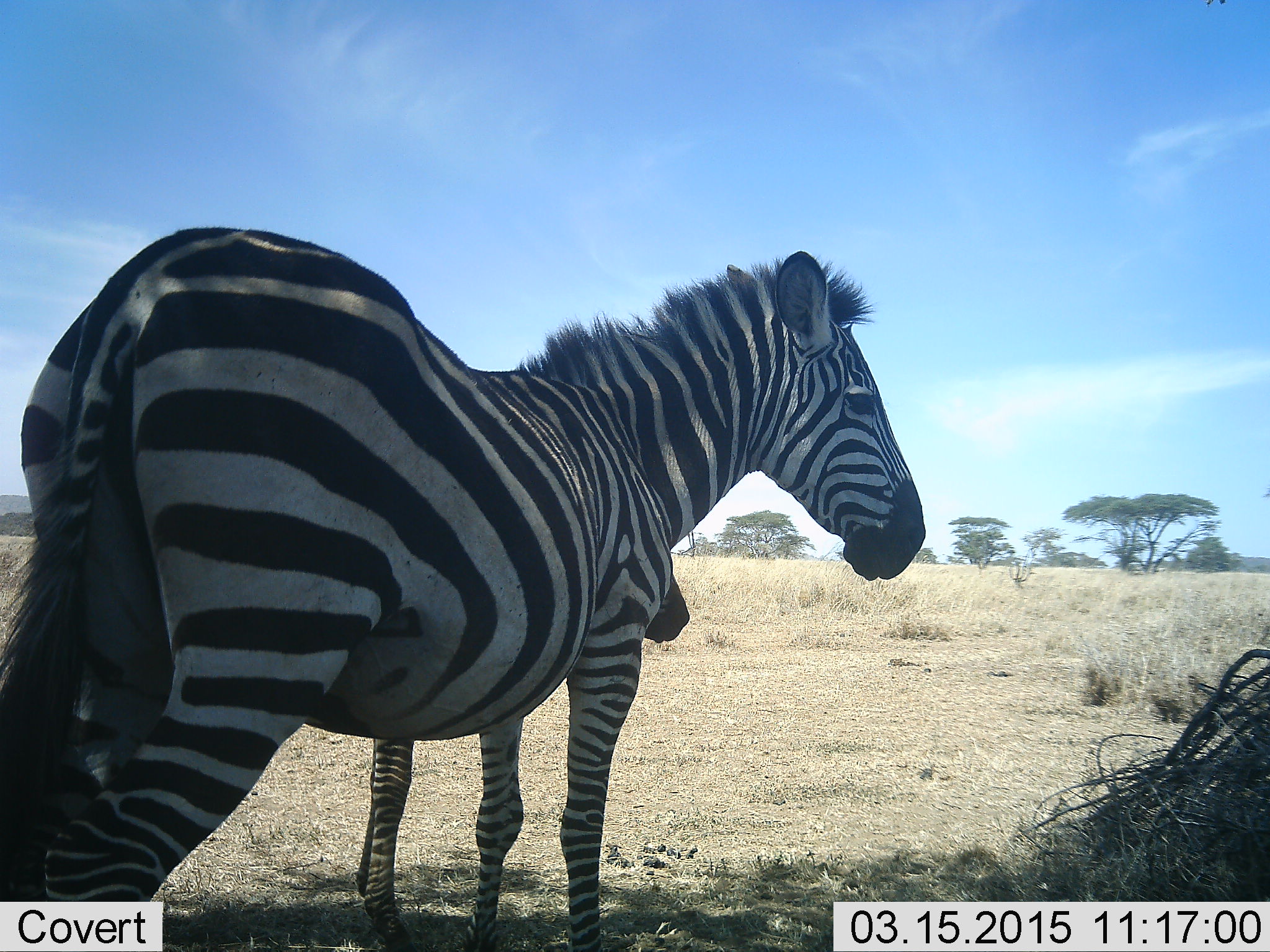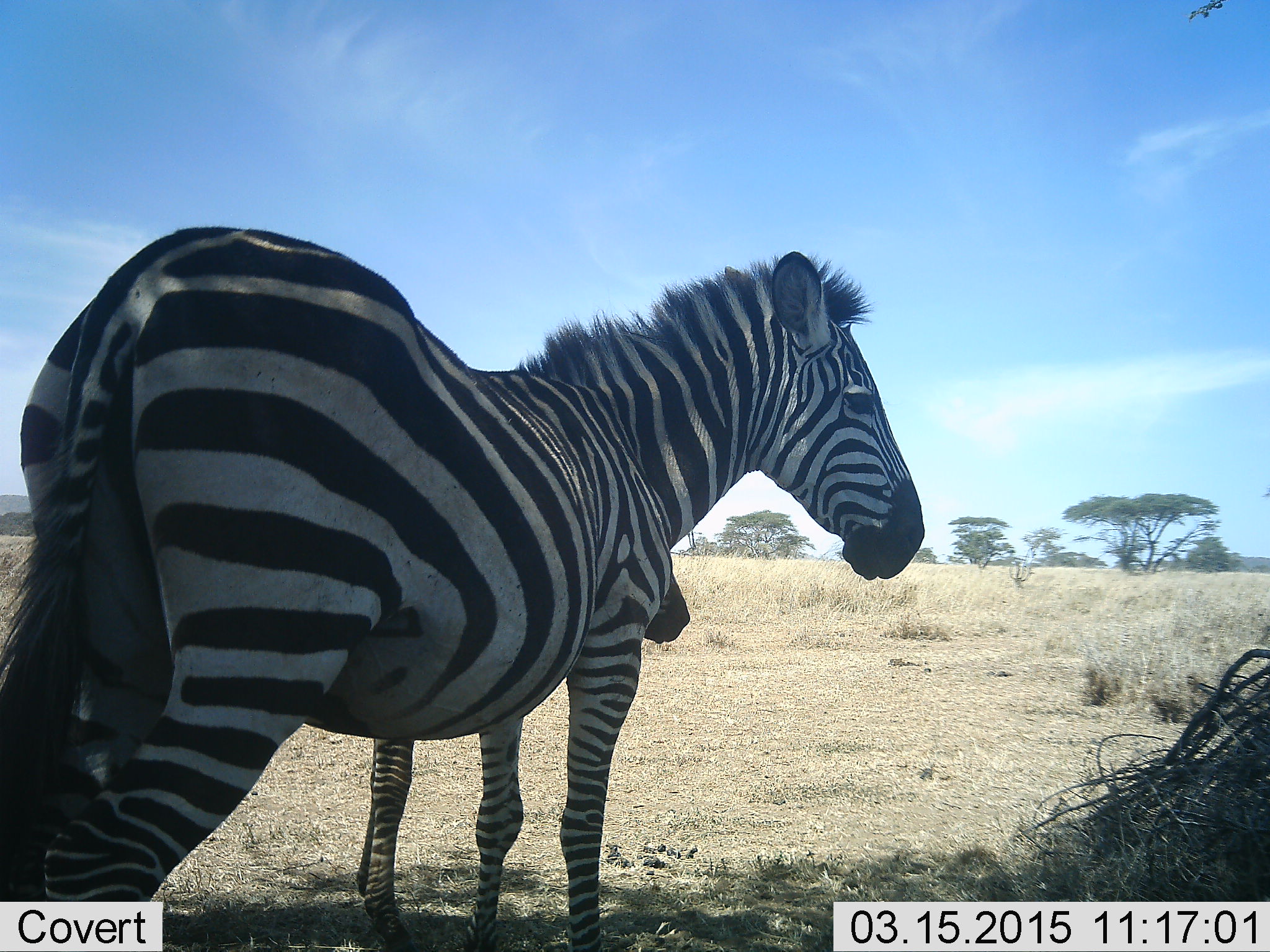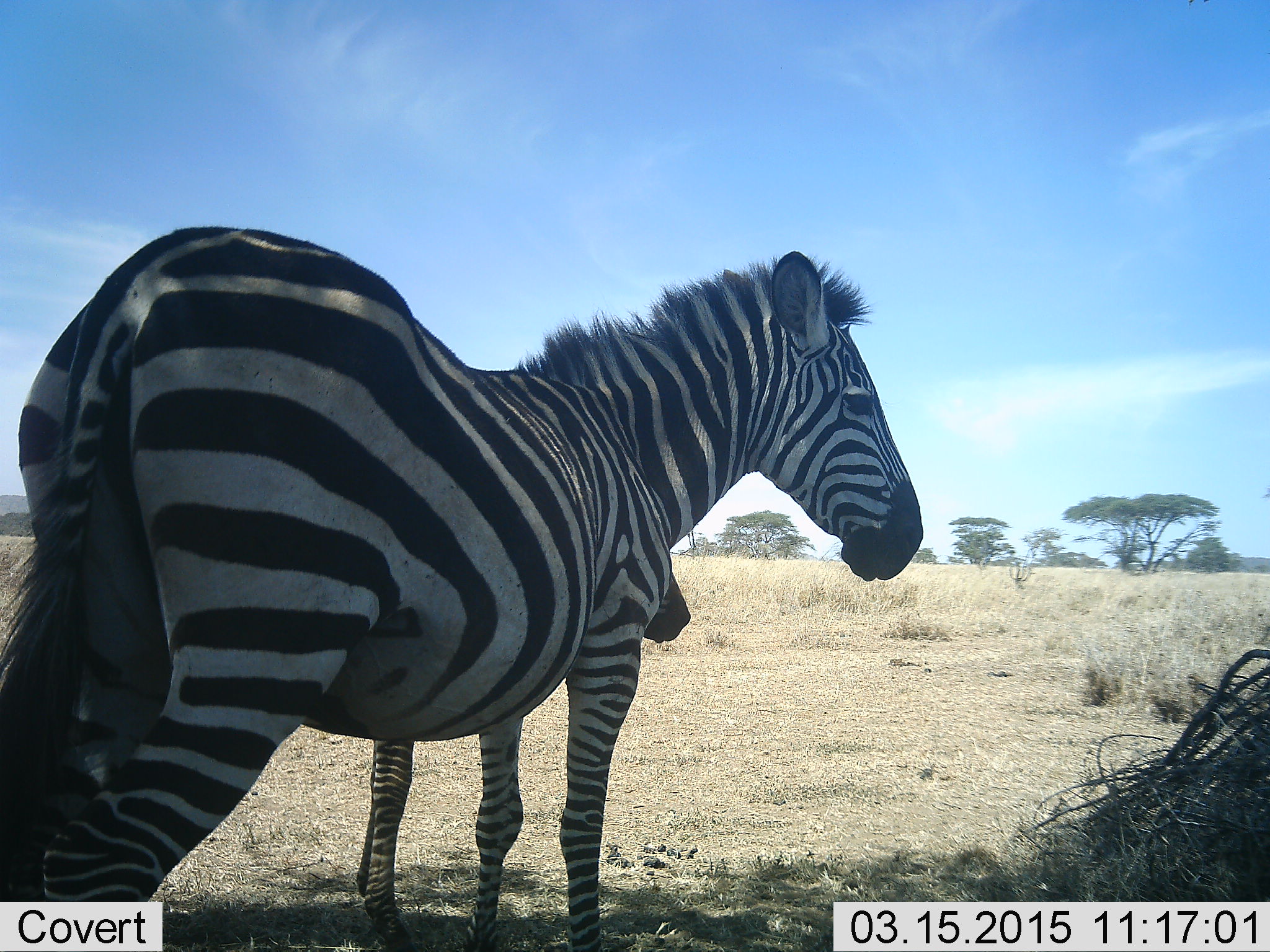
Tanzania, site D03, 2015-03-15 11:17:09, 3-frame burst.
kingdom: Animalia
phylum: Chordata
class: Mammalia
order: Perissodactyla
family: Equidae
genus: Equus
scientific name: Equus quagga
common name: plains zebra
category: zebra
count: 2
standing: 100%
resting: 0%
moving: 0%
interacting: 0%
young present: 60%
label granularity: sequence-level